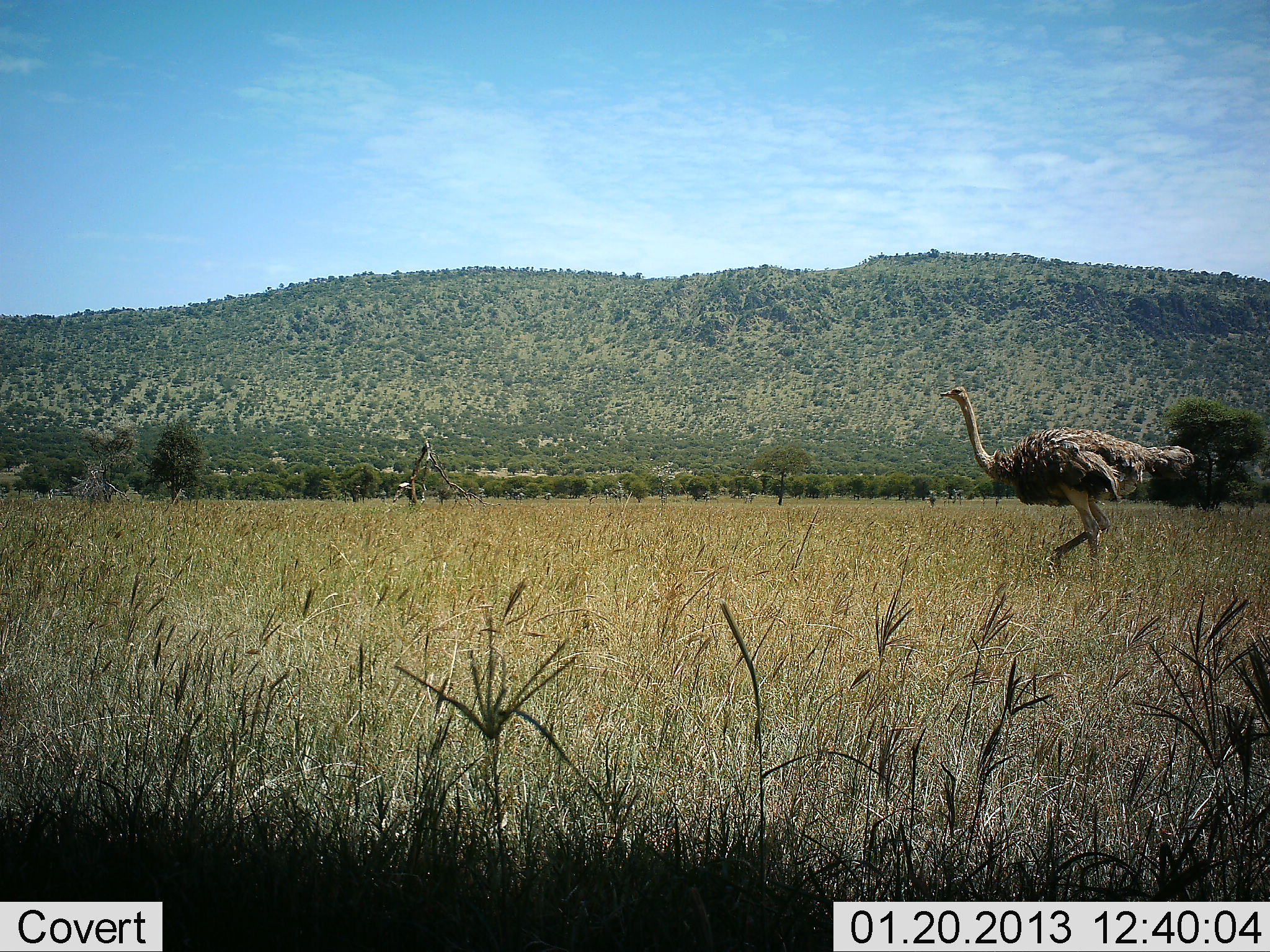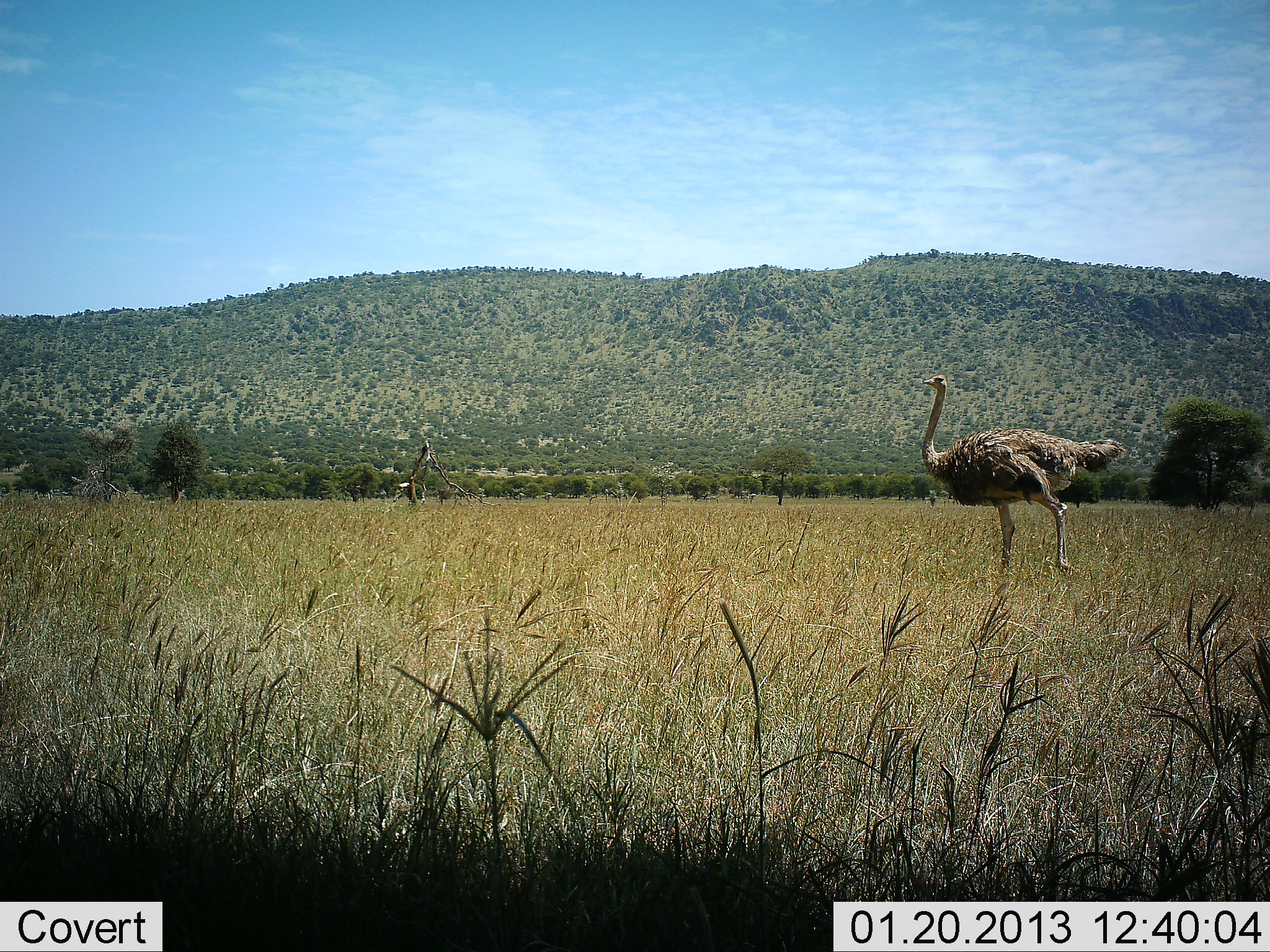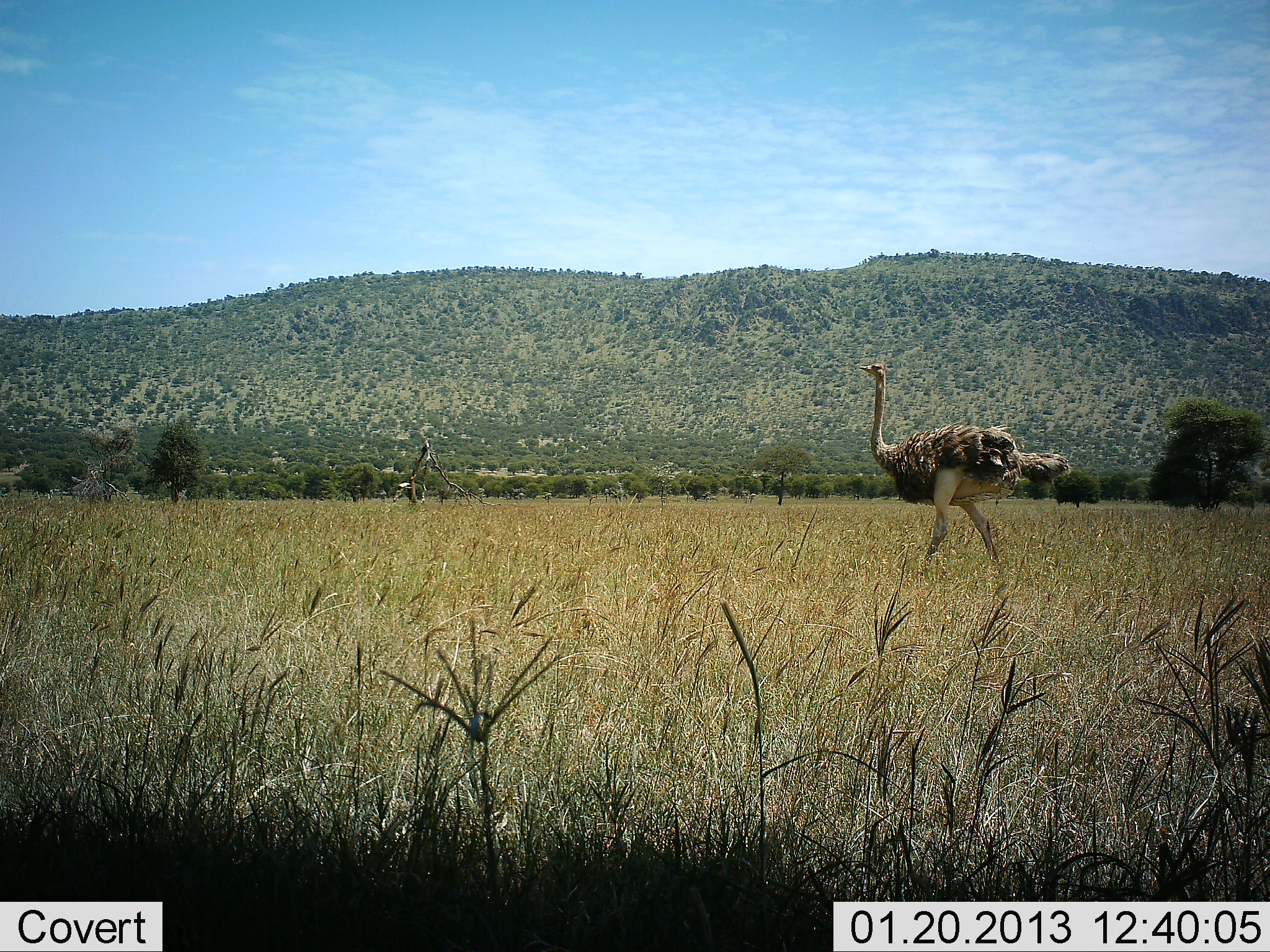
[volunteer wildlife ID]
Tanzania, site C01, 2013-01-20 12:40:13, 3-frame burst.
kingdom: Animalia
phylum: Chordata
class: Aves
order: Struthioniformes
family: Struthionidae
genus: Struthio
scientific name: Struthio camelus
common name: ostrich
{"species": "ostrich (Struthio camelus)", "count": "1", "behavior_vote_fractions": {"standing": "10%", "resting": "0%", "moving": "90%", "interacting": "0%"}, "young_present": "0%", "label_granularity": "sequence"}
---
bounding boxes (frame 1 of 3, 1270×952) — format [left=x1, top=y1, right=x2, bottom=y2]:
animal: [left=936, top=387, right=1196, bottom=587]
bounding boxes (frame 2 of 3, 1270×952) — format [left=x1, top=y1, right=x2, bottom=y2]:
animal: [left=919, top=373, right=1127, bottom=579]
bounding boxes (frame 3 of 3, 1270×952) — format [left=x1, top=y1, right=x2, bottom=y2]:
animal: [left=859, top=362, right=1073, bottom=575]